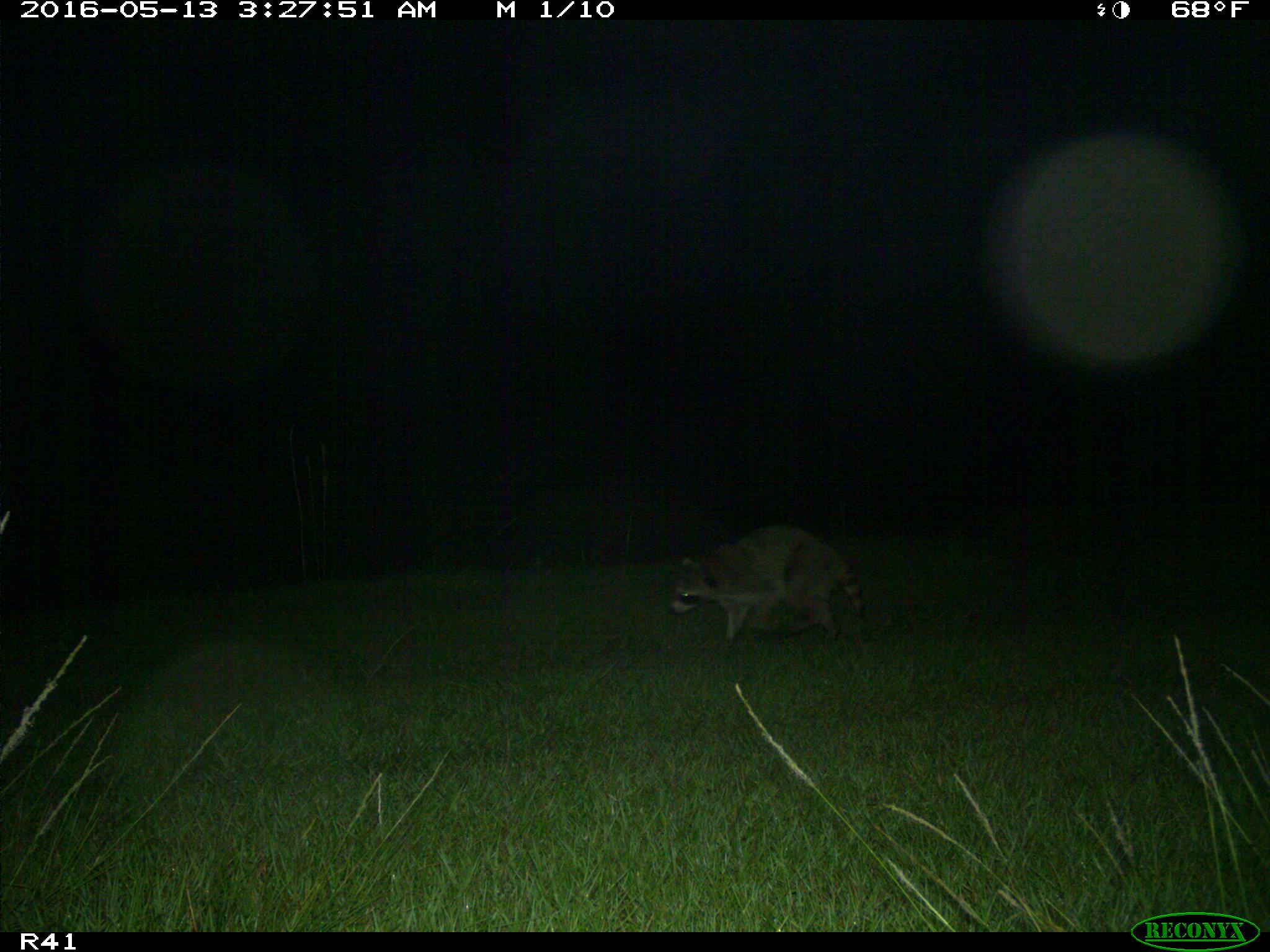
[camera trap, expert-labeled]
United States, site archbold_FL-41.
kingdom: Animalia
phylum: Chordata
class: Mammalia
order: Carnivora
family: Procyonidae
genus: Procyon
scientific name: Procyon lotor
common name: common raccoon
Procyon lotor (common raccoon).